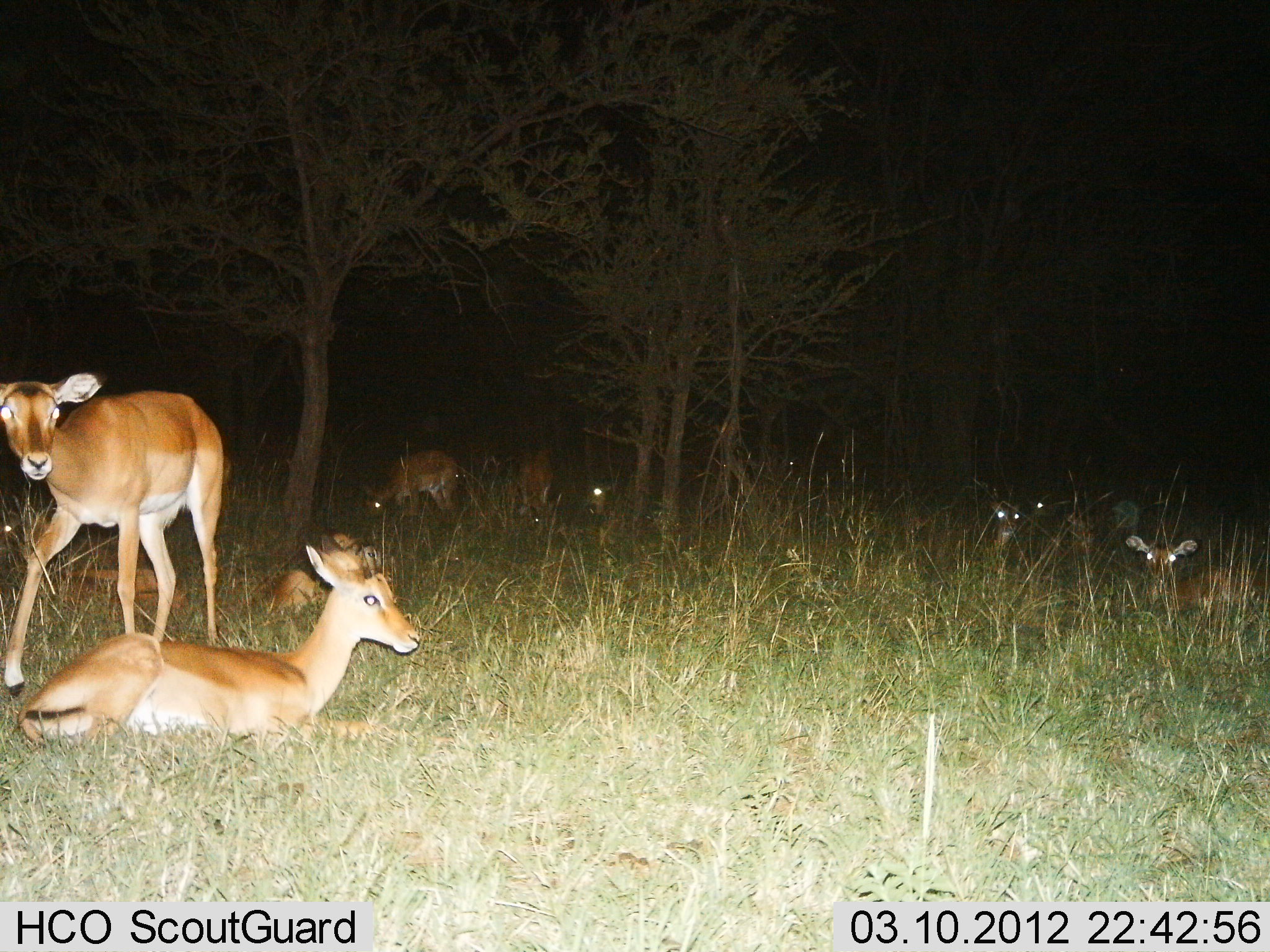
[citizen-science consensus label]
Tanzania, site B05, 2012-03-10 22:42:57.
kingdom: Animalia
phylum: Chordata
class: Mammalia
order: Artiodactyla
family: Bovidae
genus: Aepyceros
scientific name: Aepyceros melampus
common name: impala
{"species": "impala (Aepyceros melampus)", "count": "10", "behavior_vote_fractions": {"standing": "71%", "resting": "100%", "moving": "24%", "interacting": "0%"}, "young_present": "14%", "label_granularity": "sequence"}